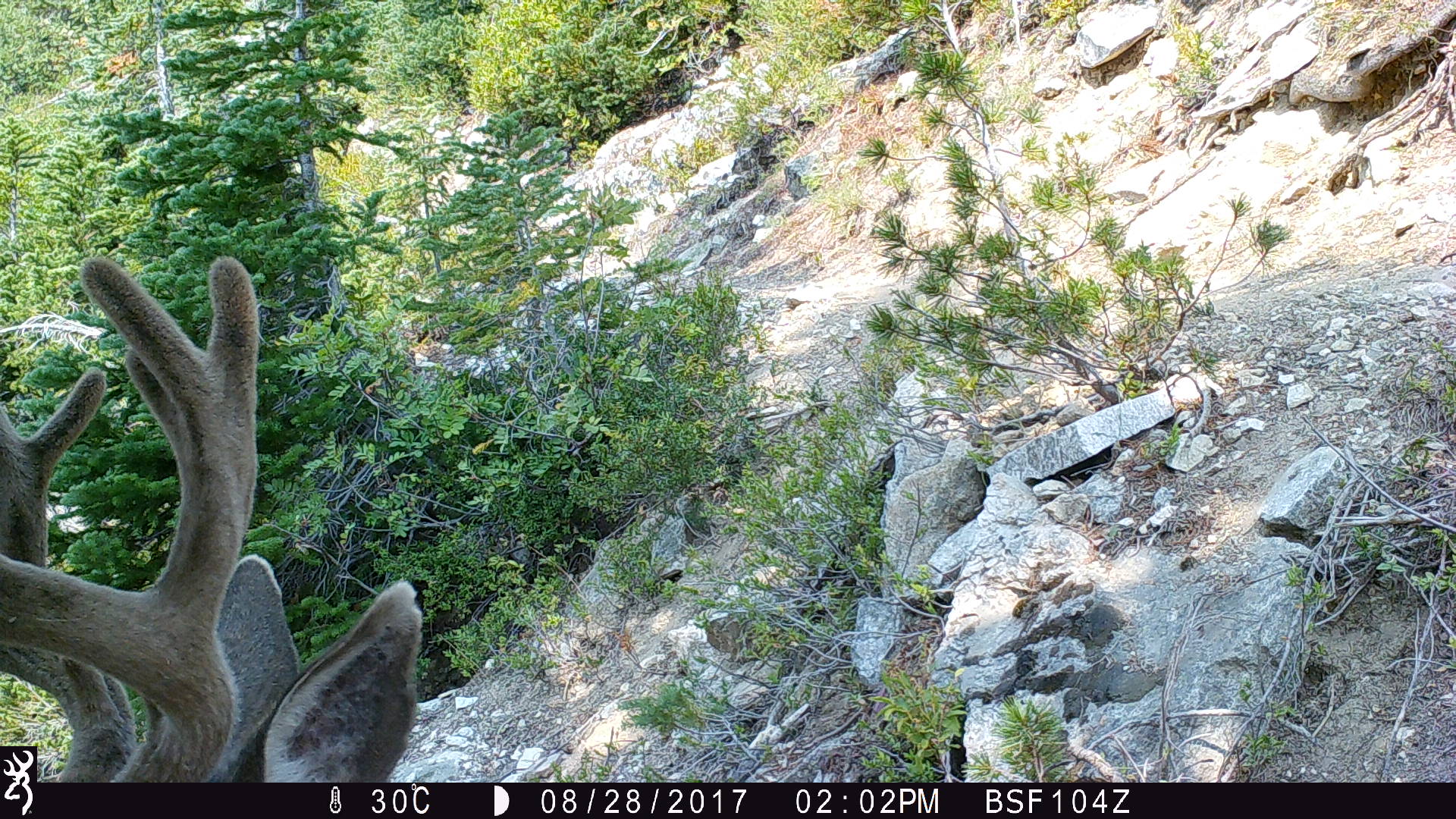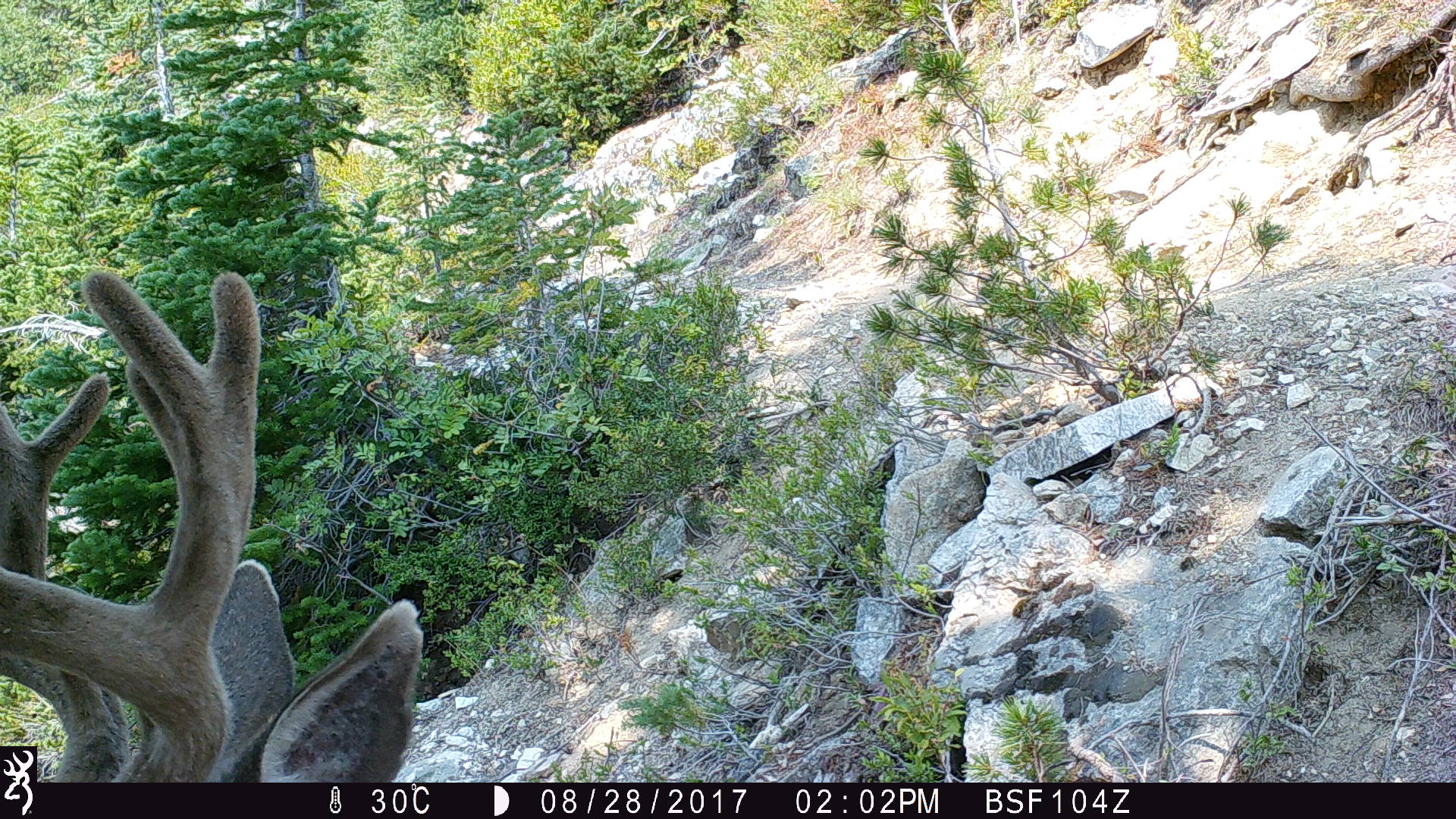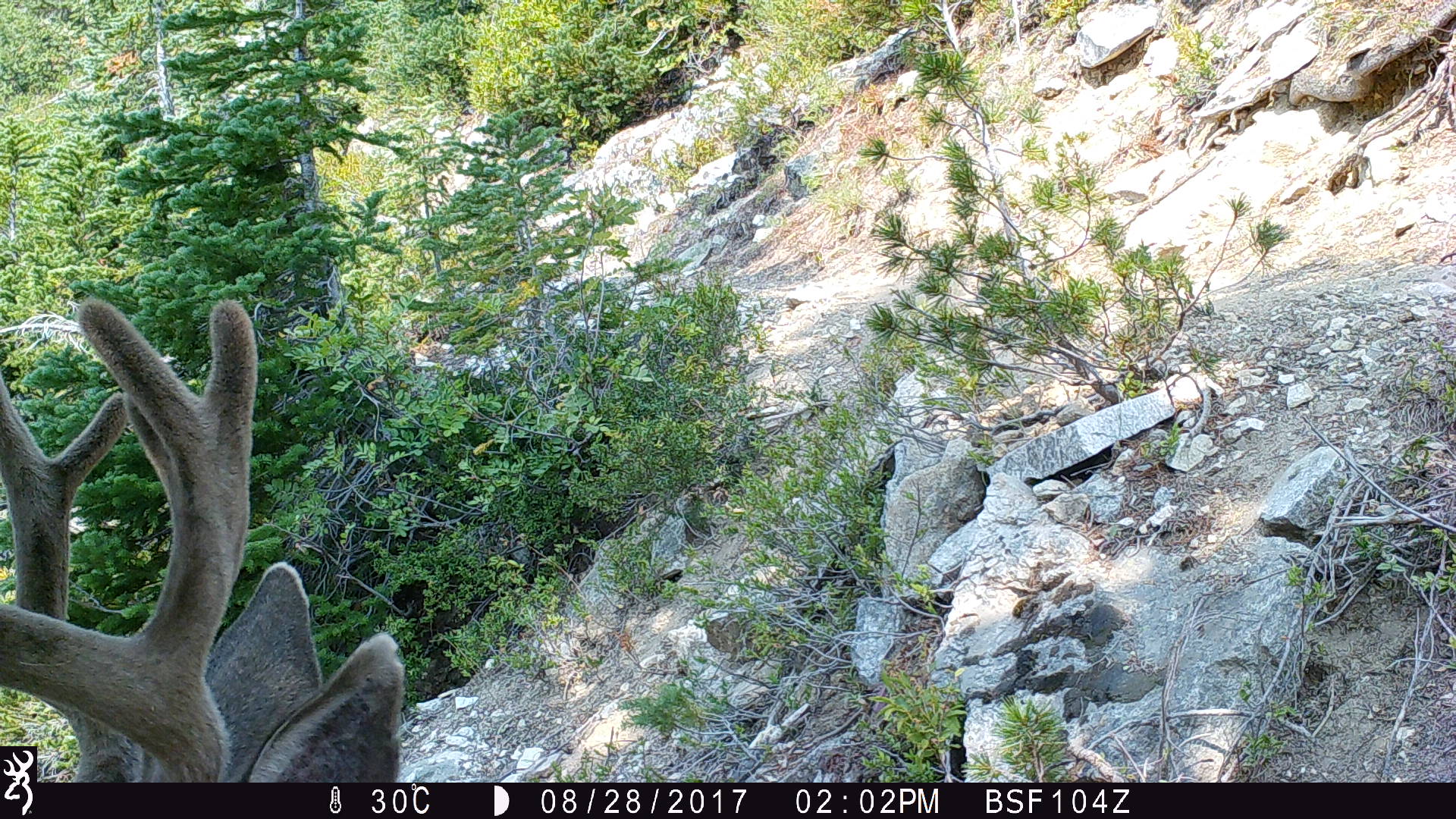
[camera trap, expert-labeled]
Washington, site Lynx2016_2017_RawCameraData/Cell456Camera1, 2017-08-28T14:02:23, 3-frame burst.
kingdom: Animalia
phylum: Chordata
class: Mammalia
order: Artiodactyla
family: Cervidae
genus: Odocoileus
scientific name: Odocoileus hemionus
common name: mule deer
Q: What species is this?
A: Odocoileus hemionus (mule deer).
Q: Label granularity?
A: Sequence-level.